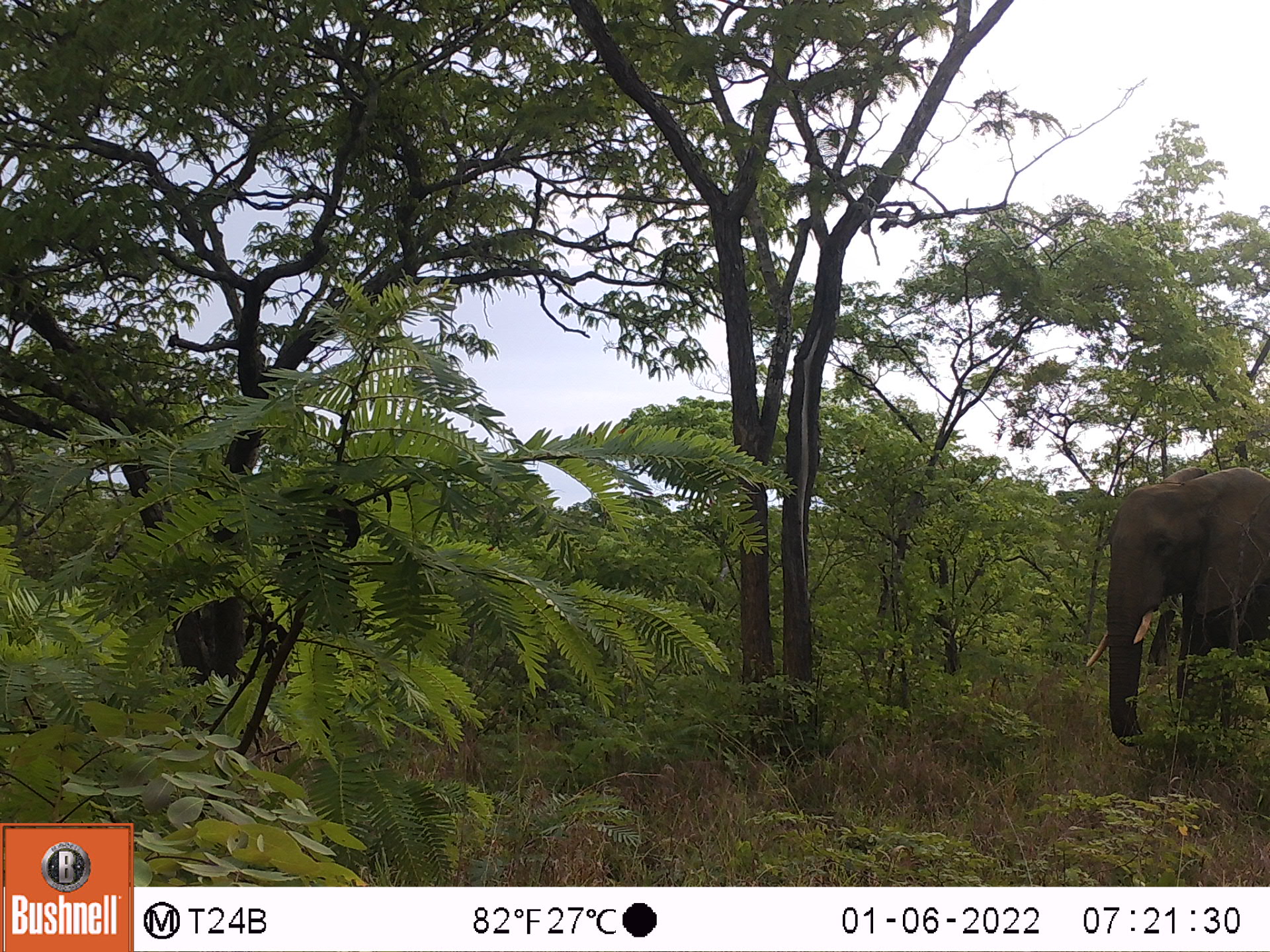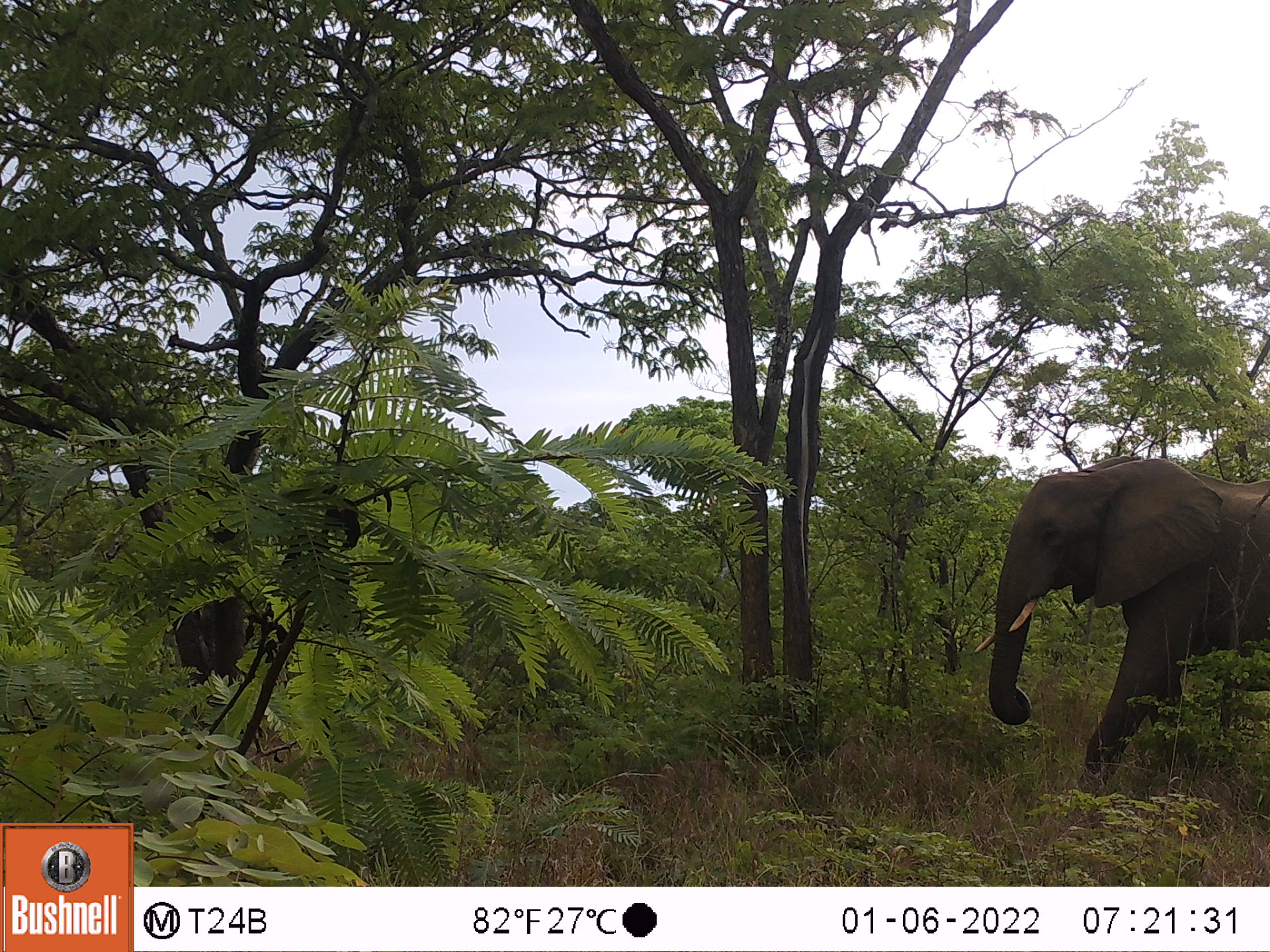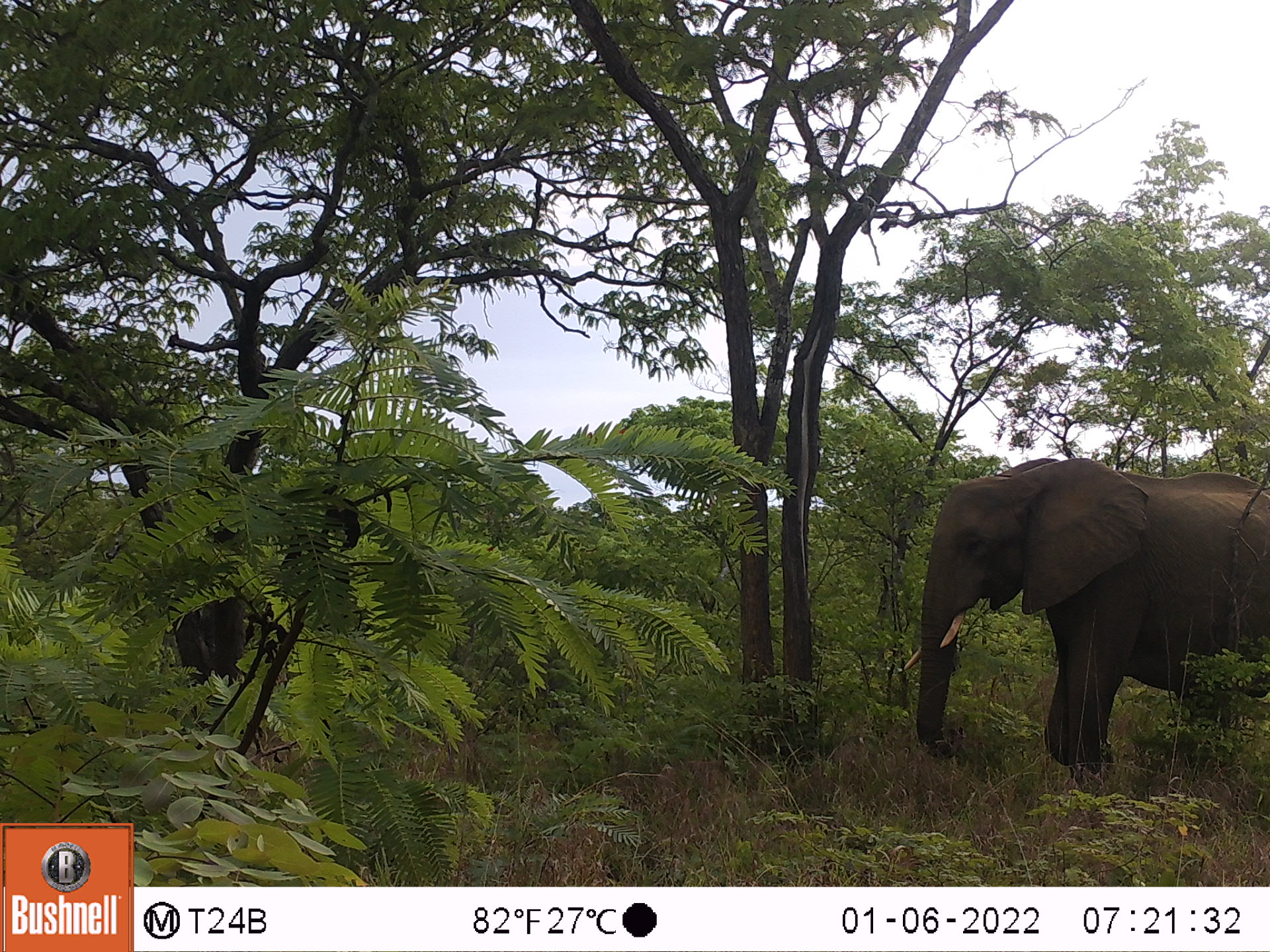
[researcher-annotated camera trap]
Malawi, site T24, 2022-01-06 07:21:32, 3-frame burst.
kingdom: Animalia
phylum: Chordata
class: Mammalia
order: Proboscidea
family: Elephantidae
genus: Loxodonta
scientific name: Loxodonta africana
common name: african savanna elephant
African savanna elephant (Loxodonta africana), count 1.